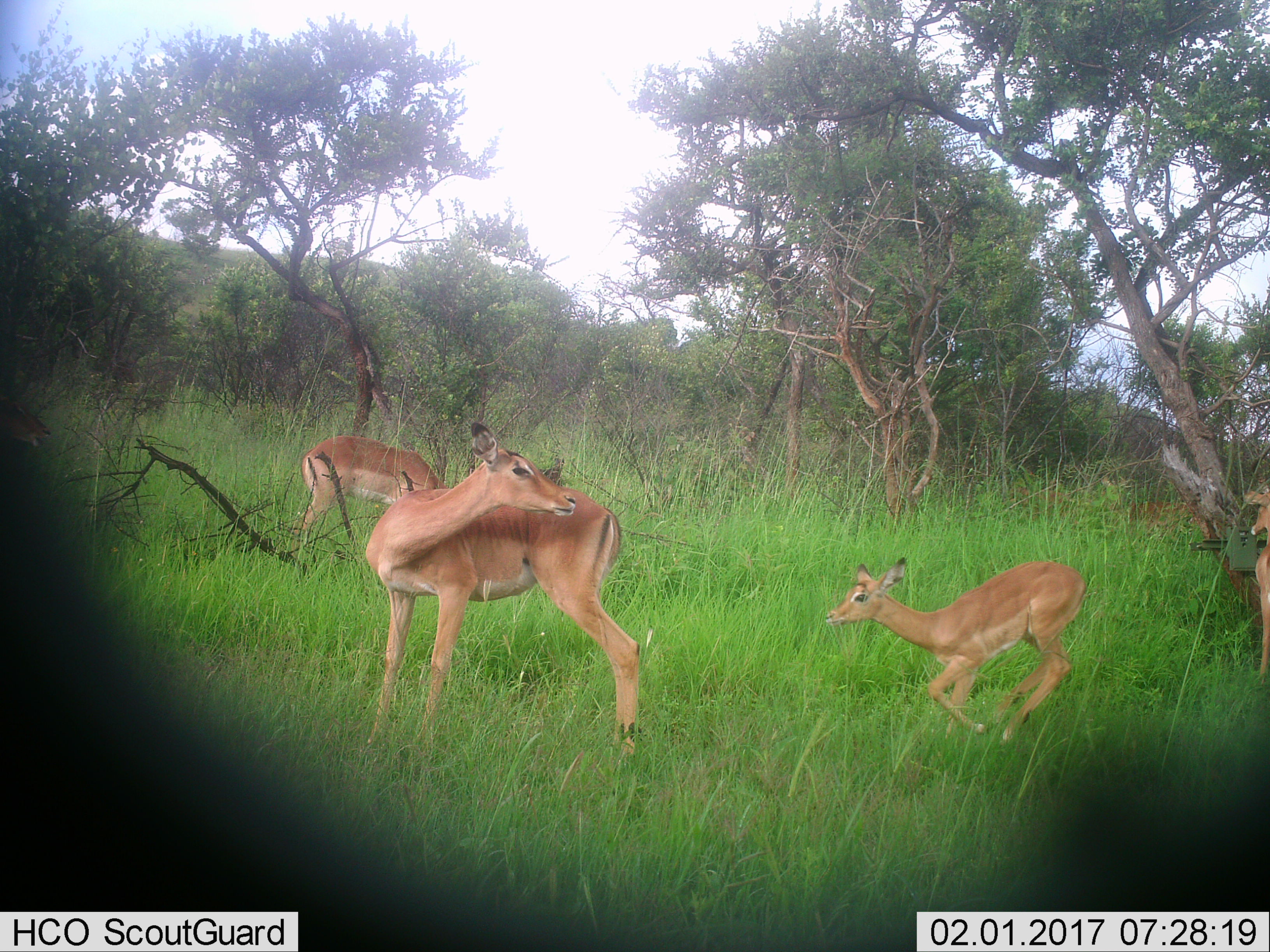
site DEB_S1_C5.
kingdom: Animalia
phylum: Chordata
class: Mammalia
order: Artiodactyla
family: Bovidae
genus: Aepyceros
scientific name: Aepyceros melampus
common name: impala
Impala (Aepyceros melampus), count 4. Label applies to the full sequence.